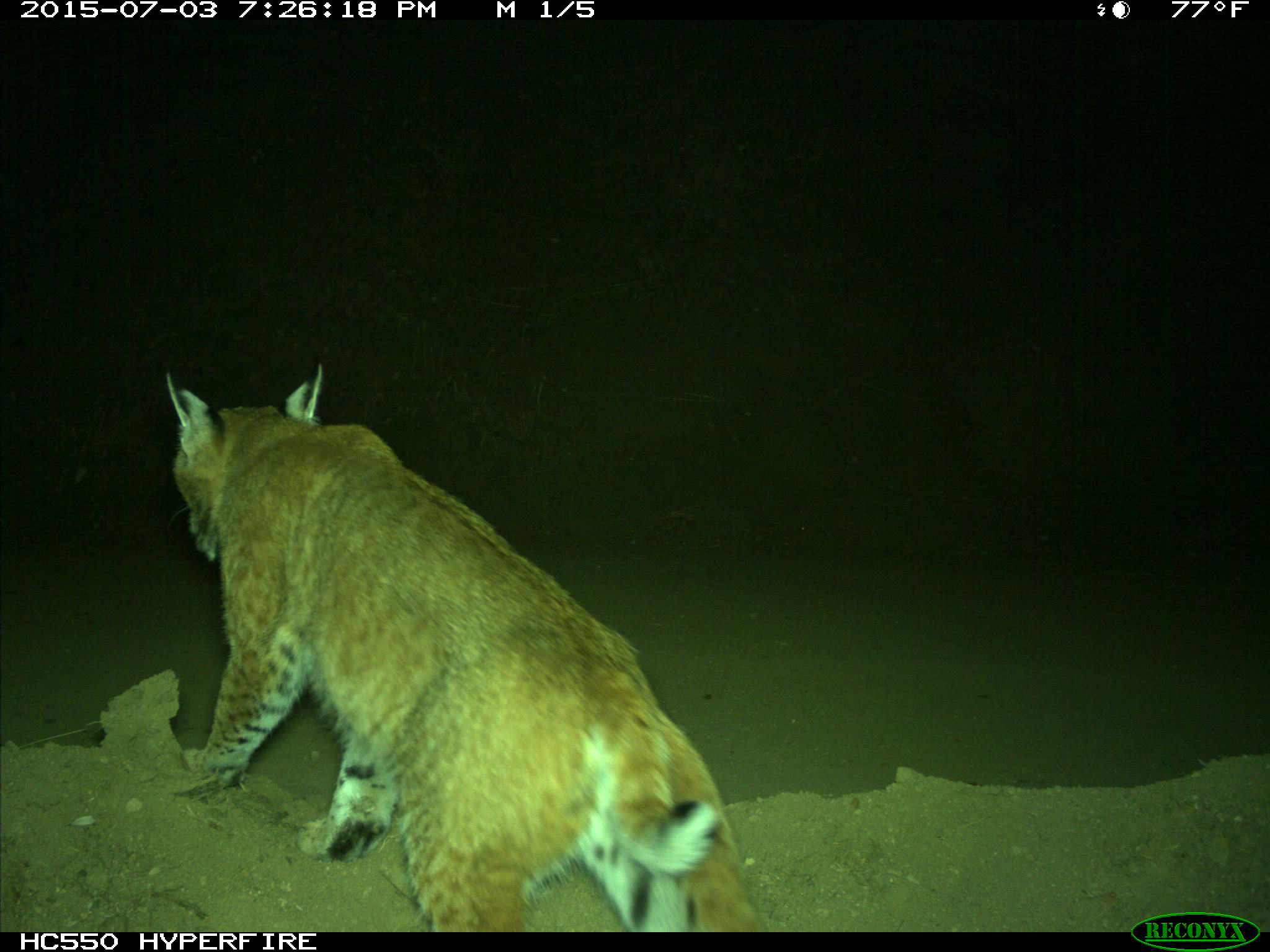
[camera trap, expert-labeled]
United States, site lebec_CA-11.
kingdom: Animalia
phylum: Chordata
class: Mammalia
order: Carnivora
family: Felidae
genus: Lynx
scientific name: Lynx rufus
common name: bobcat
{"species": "Lynx rufus (bobcat)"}